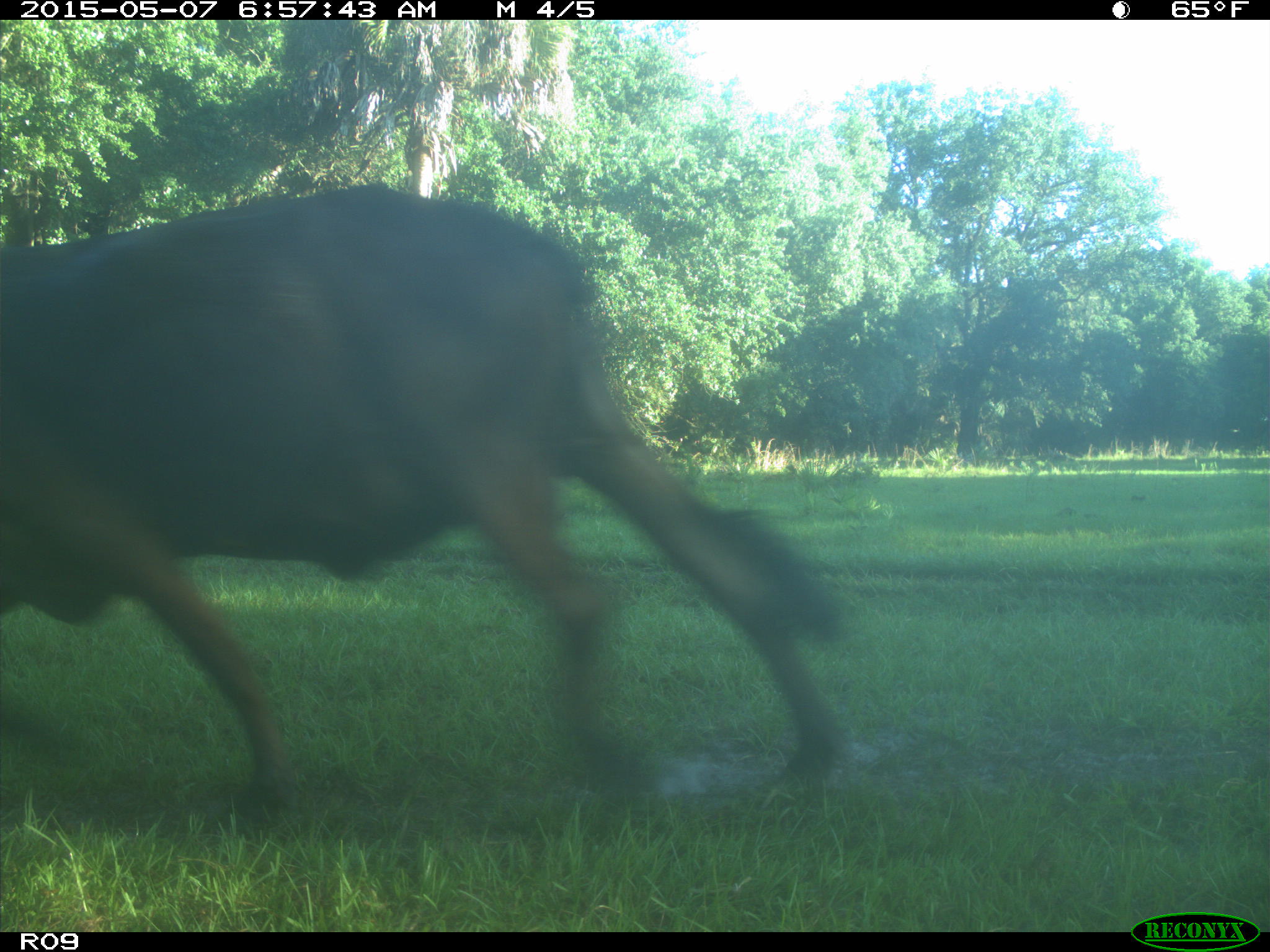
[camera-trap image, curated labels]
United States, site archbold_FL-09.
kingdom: Animalia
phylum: Chordata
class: Mammalia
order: Artiodactyla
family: Bovidae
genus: Bos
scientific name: Bos taurus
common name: domestic cow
Bos taurus (domestic cow).